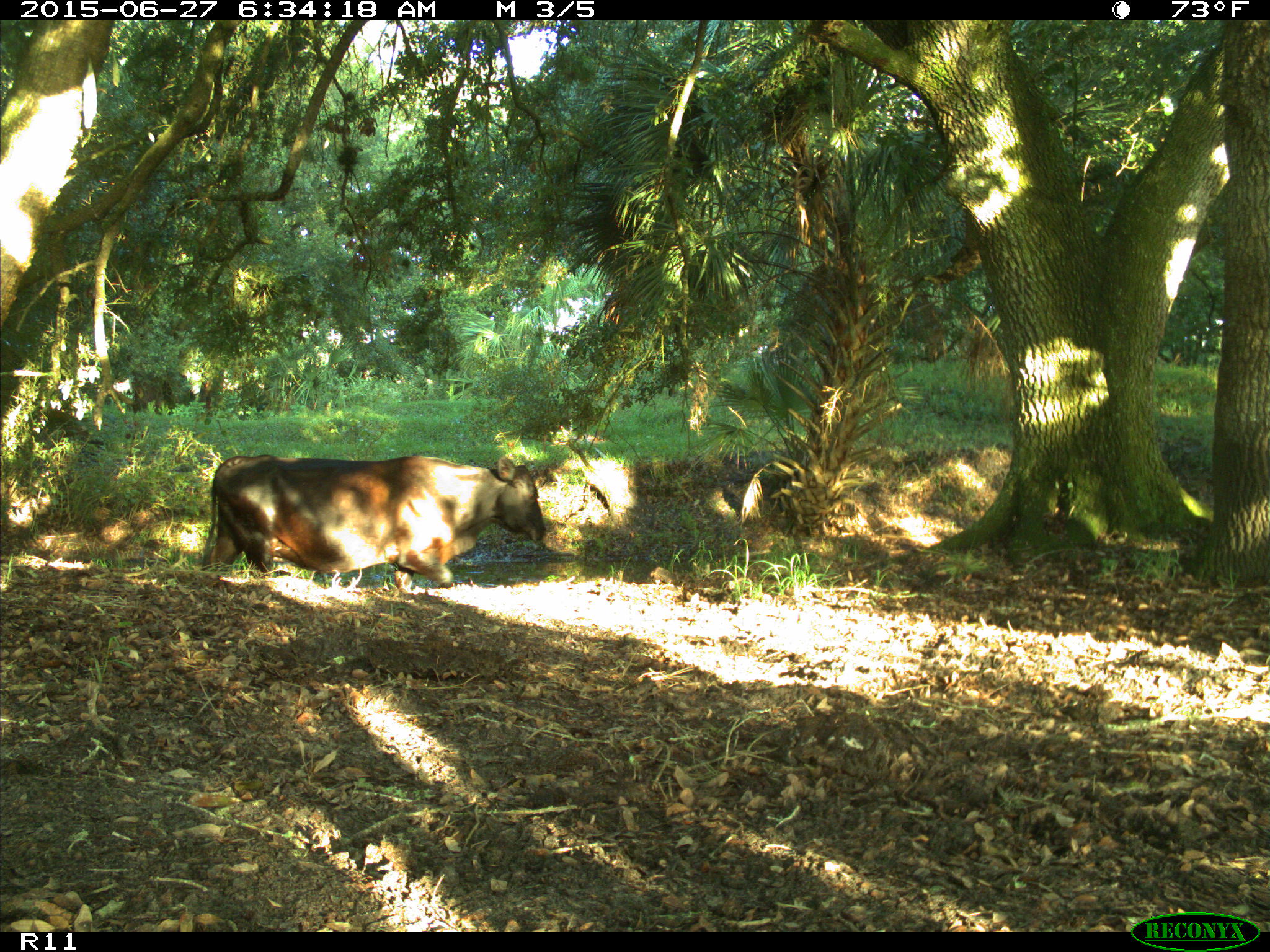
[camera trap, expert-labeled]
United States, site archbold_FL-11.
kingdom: Animalia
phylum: Chordata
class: Mammalia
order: Artiodactyla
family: Bovidae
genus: Bos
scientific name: Bos taurus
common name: domestic cow